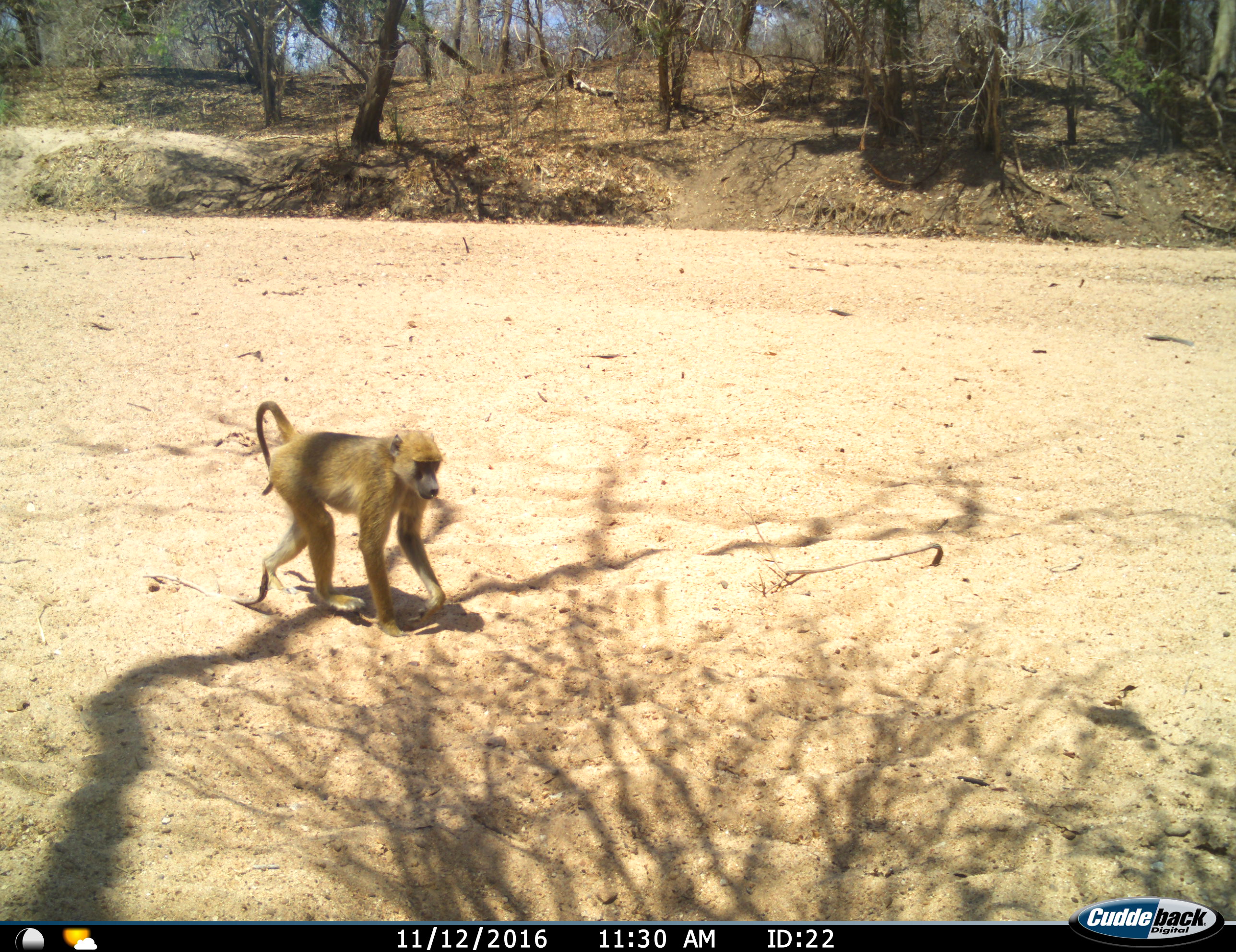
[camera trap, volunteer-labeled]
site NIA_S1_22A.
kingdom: Animalia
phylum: Chordata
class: Mammalia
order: Primates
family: Cercopithecidae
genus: Papio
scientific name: Papio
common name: baboon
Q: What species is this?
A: Baboon (Papio).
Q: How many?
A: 1.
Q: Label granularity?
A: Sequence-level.